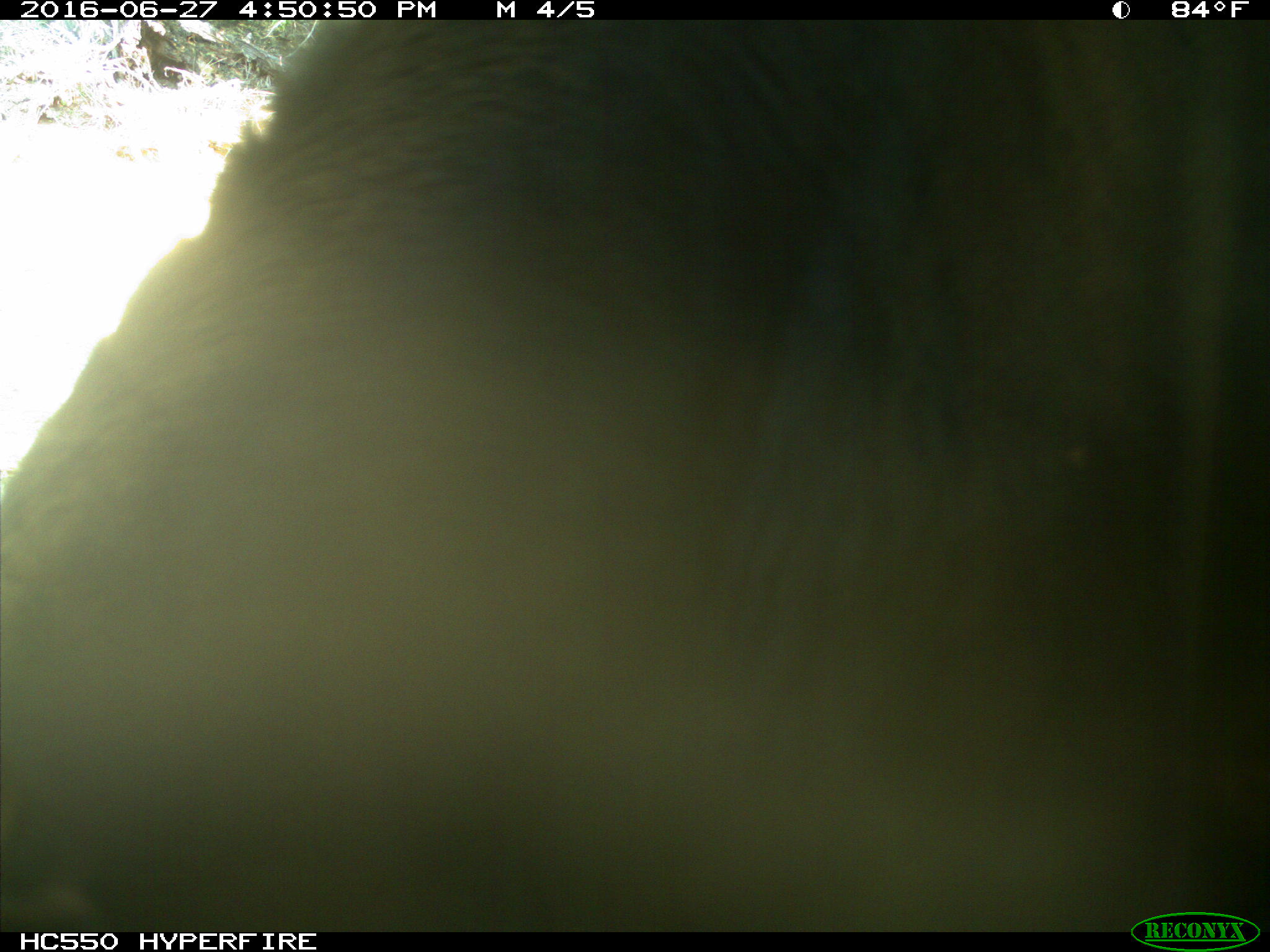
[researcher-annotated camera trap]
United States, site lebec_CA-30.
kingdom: Animalia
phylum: Chordata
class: Mammalia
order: Artiodactyla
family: Bovidae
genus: Bos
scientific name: Bos taurus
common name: domestic cow